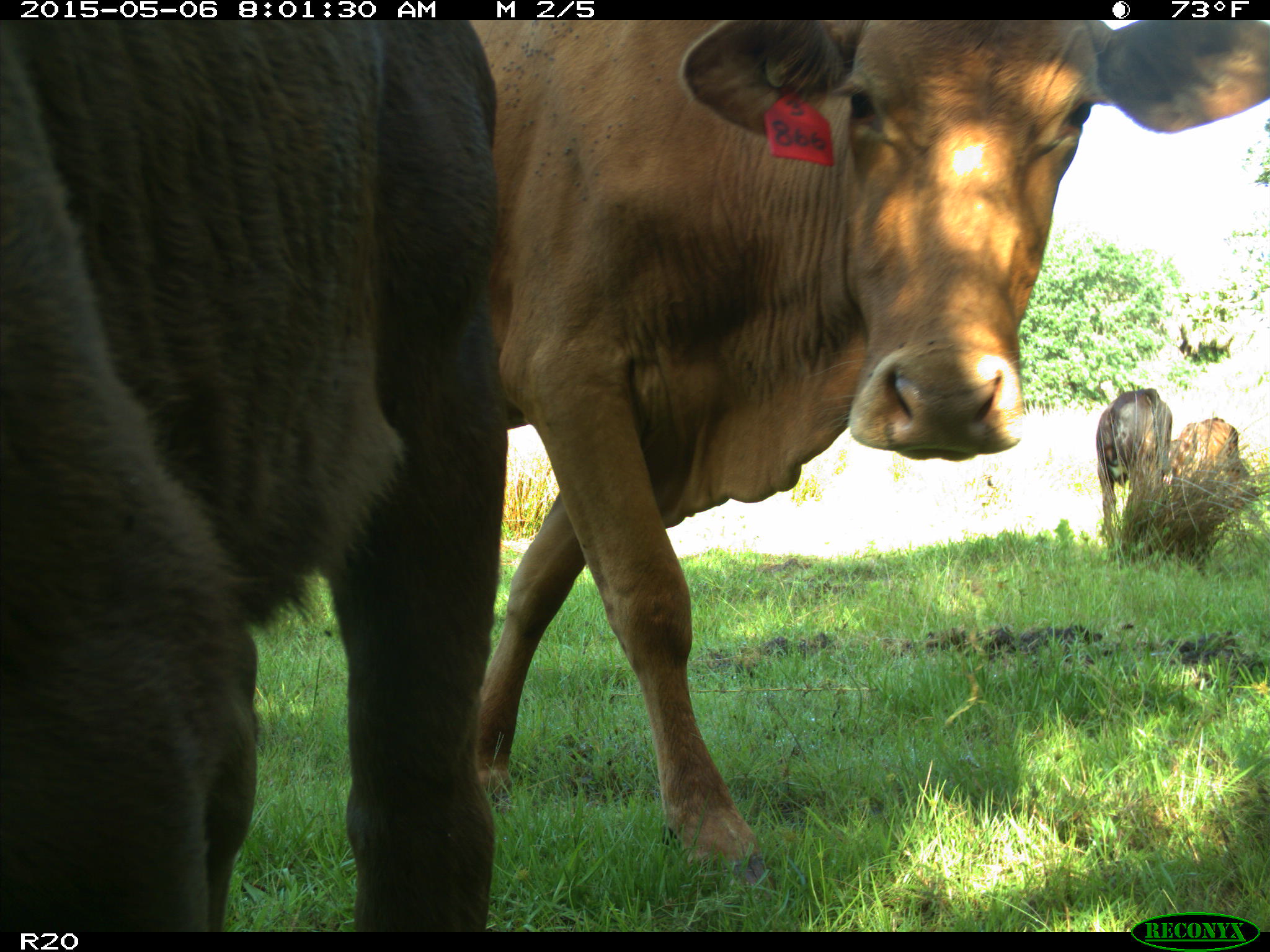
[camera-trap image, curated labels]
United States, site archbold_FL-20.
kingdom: Animalia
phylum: Chordata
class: Mammalia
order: Artiodactyla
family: Bovidae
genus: Bos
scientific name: Bos taurus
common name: domestic cow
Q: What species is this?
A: Bos taurus (domestic cow).